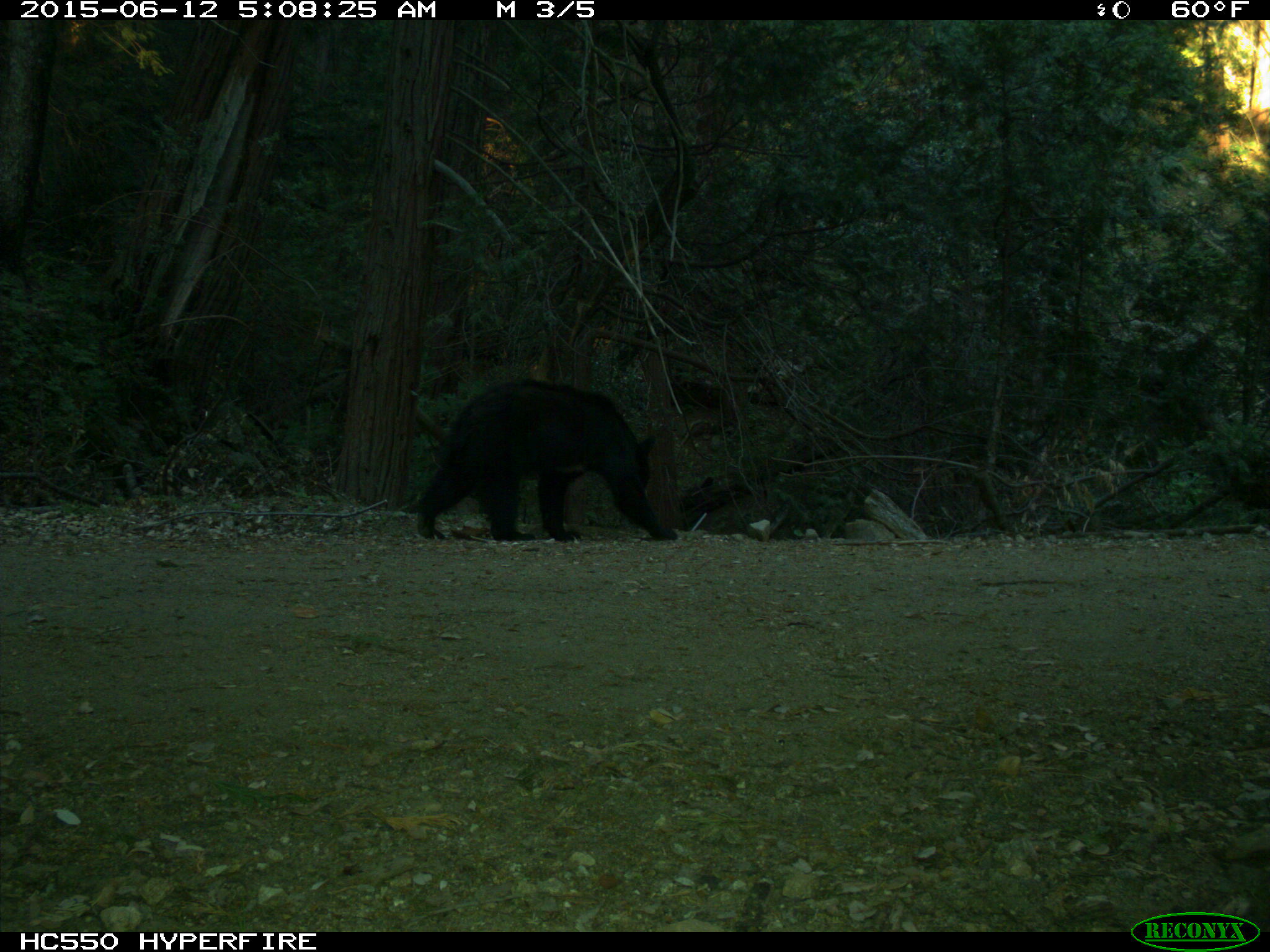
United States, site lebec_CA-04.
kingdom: Animalia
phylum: Chordata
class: Mammalia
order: Carnivora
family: Ursidae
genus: Ursus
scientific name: Ursus americanus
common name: american black bear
Ursus americanus (american black bear).